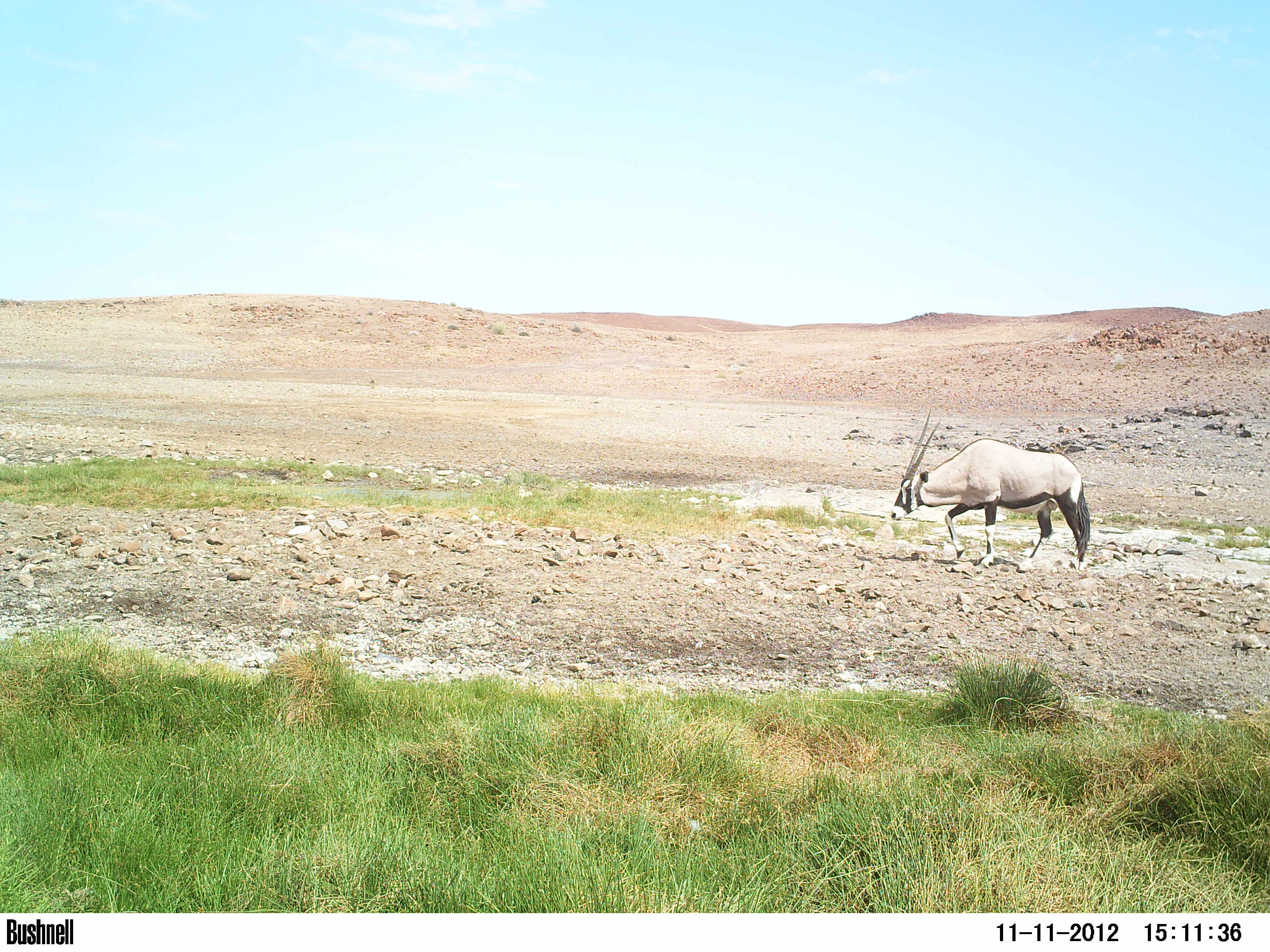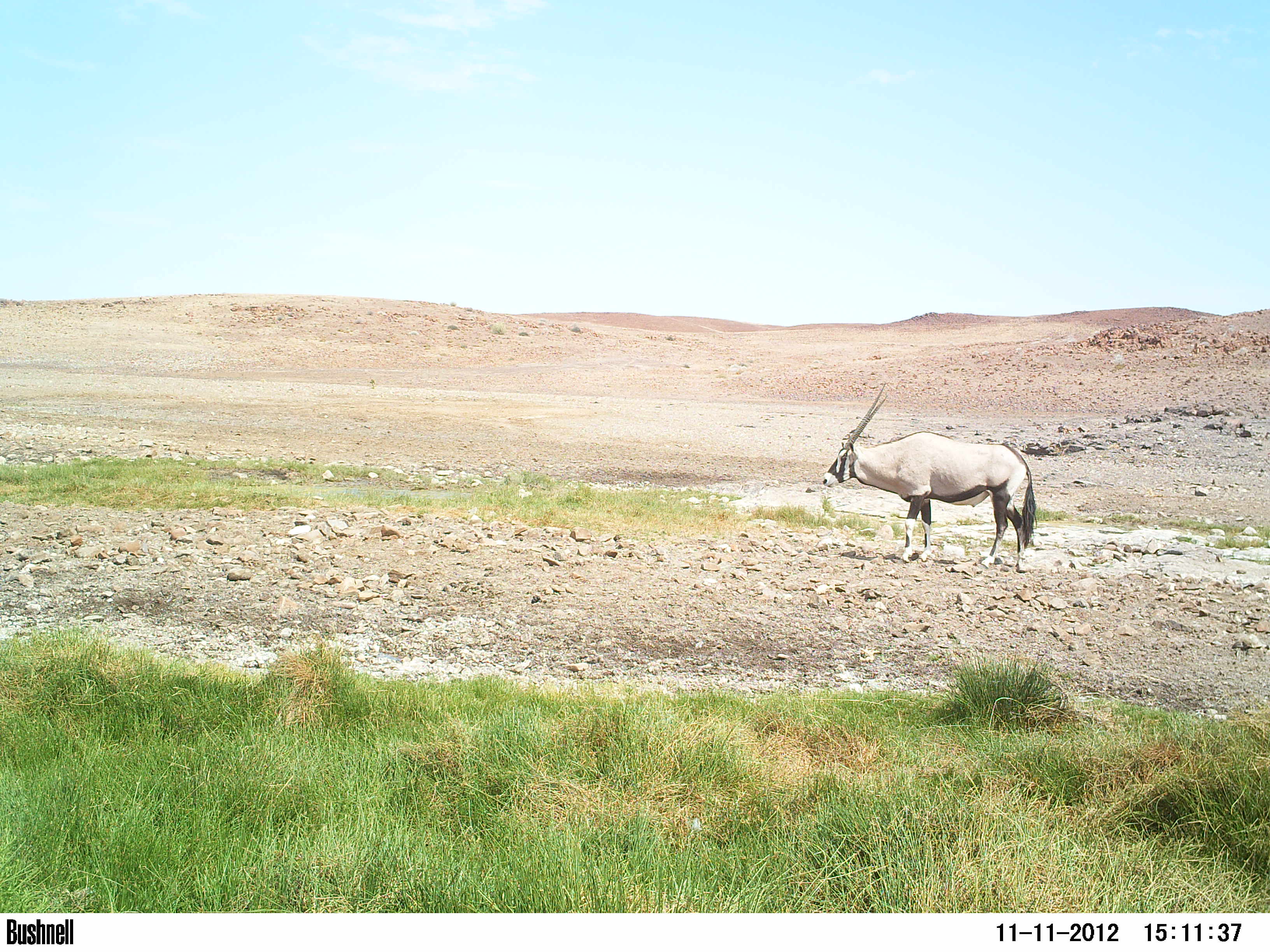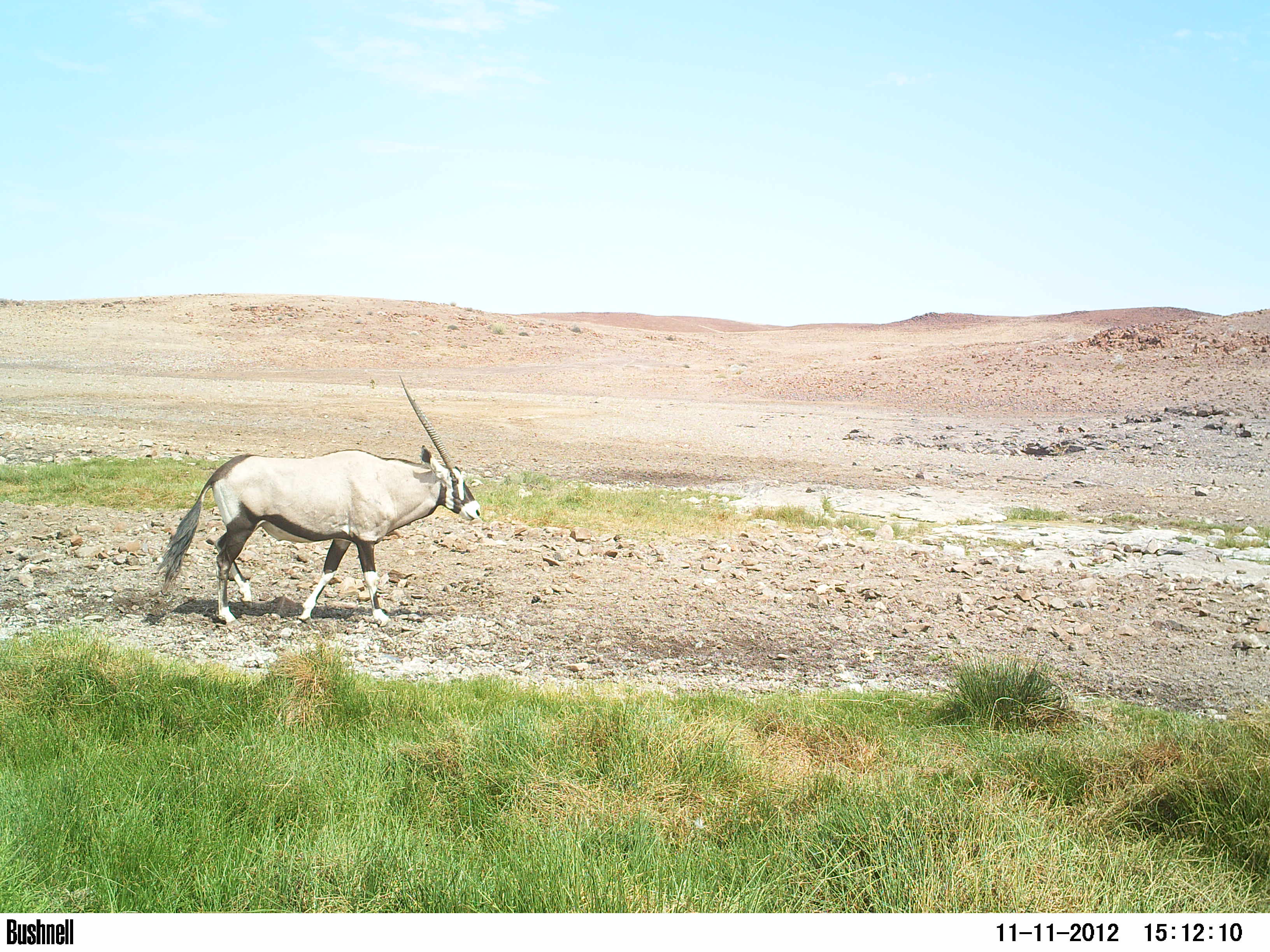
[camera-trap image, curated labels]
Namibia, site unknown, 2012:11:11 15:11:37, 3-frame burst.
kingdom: Animalia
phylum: Chordata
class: Mammalia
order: Artiodactyla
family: Bovidae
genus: Oryx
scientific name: Oryx gazella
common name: gemsbok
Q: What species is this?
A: Oryx gazella (gemsbok).